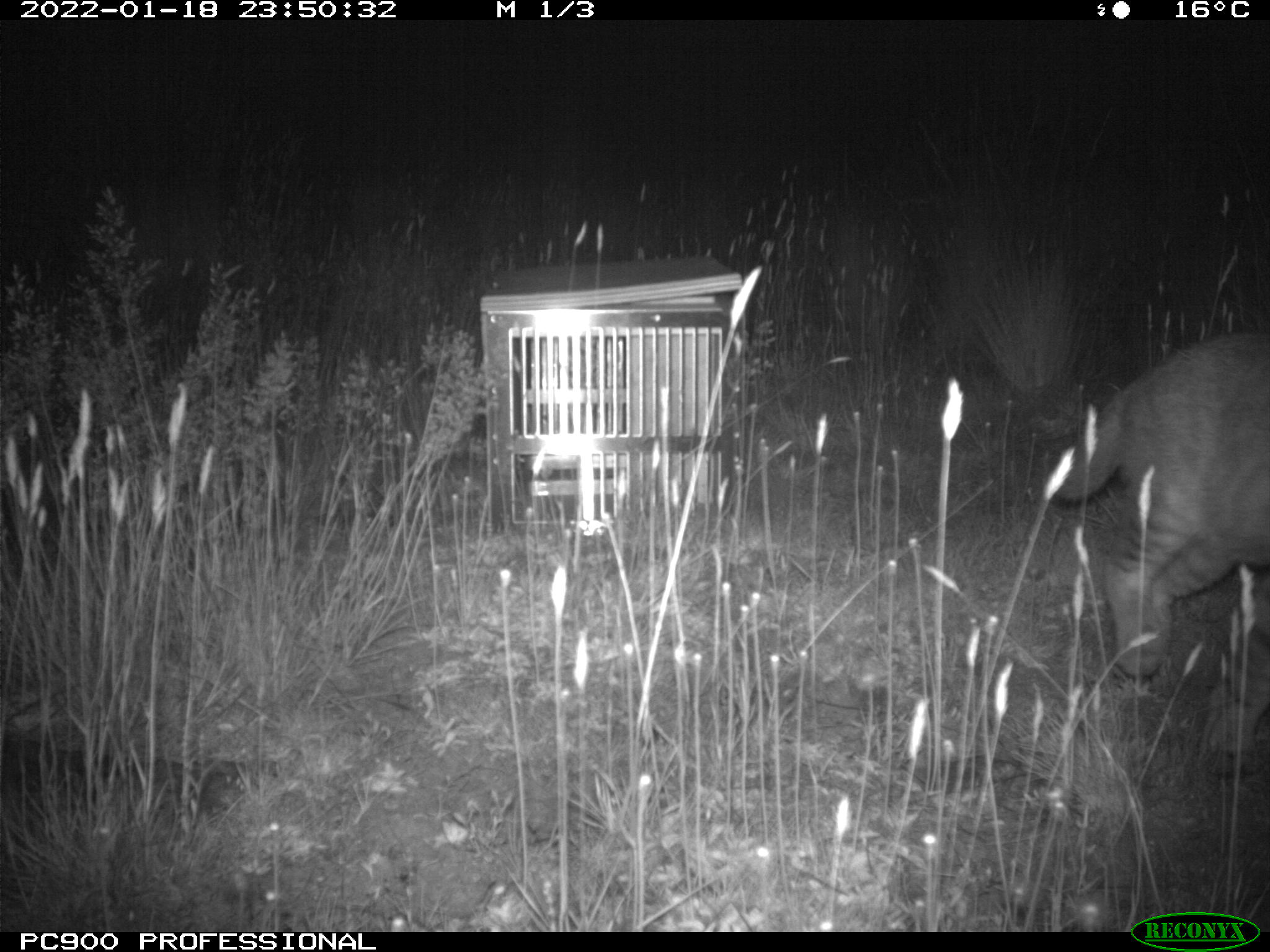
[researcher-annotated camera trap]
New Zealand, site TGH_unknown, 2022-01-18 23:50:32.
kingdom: Animalia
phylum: Chordata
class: Mammalia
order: Carnivora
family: Felidae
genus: Felis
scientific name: Felis catus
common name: domestic cat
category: cat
Cat (domestic cat) (Felis catus).